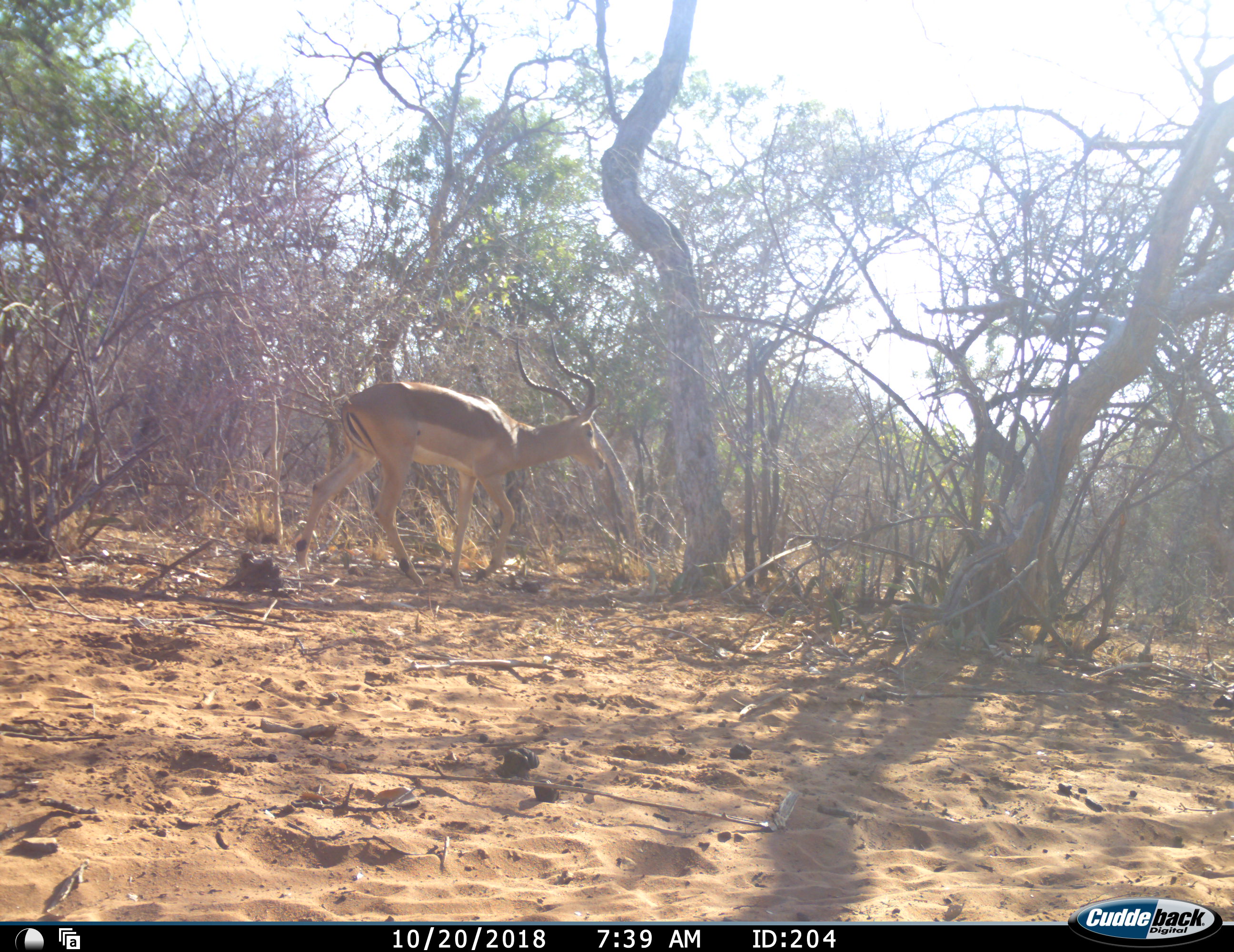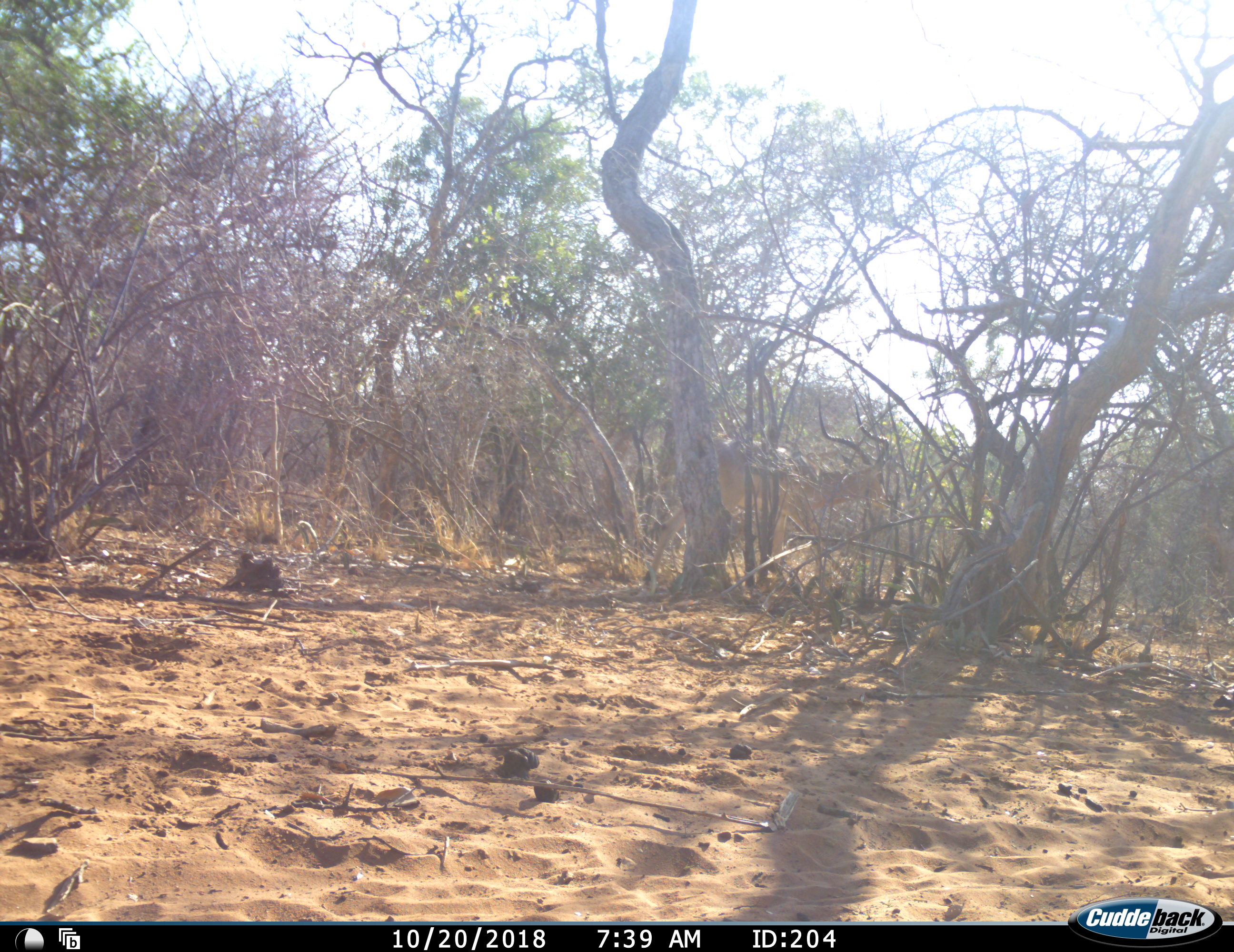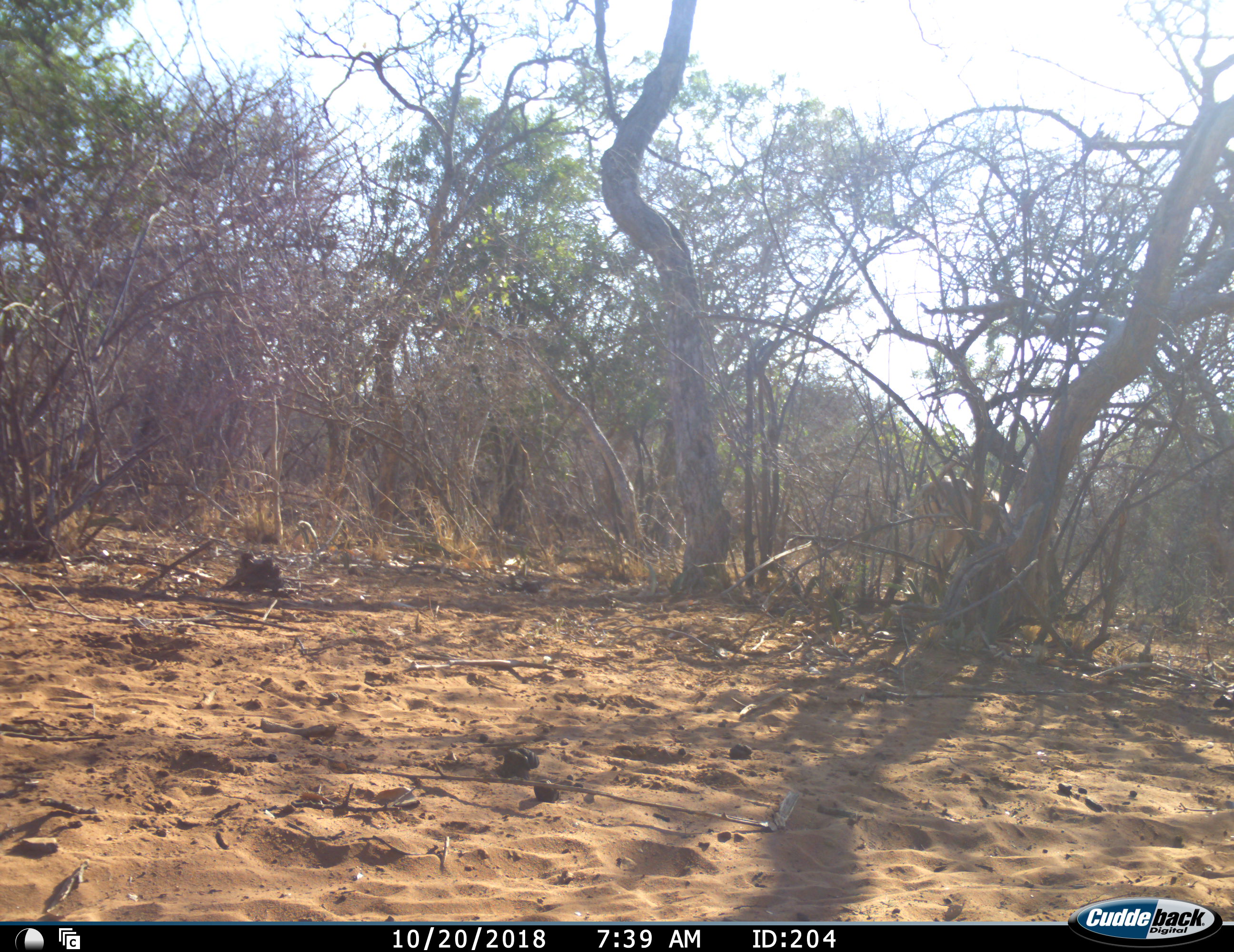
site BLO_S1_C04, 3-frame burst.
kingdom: Animalia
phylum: Chordata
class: Mammalia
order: Artiodactyla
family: Bovidae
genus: Aepyceros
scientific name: Aepyceros melampus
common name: impala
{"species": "impala (Aepyceros melampus)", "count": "1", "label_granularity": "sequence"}